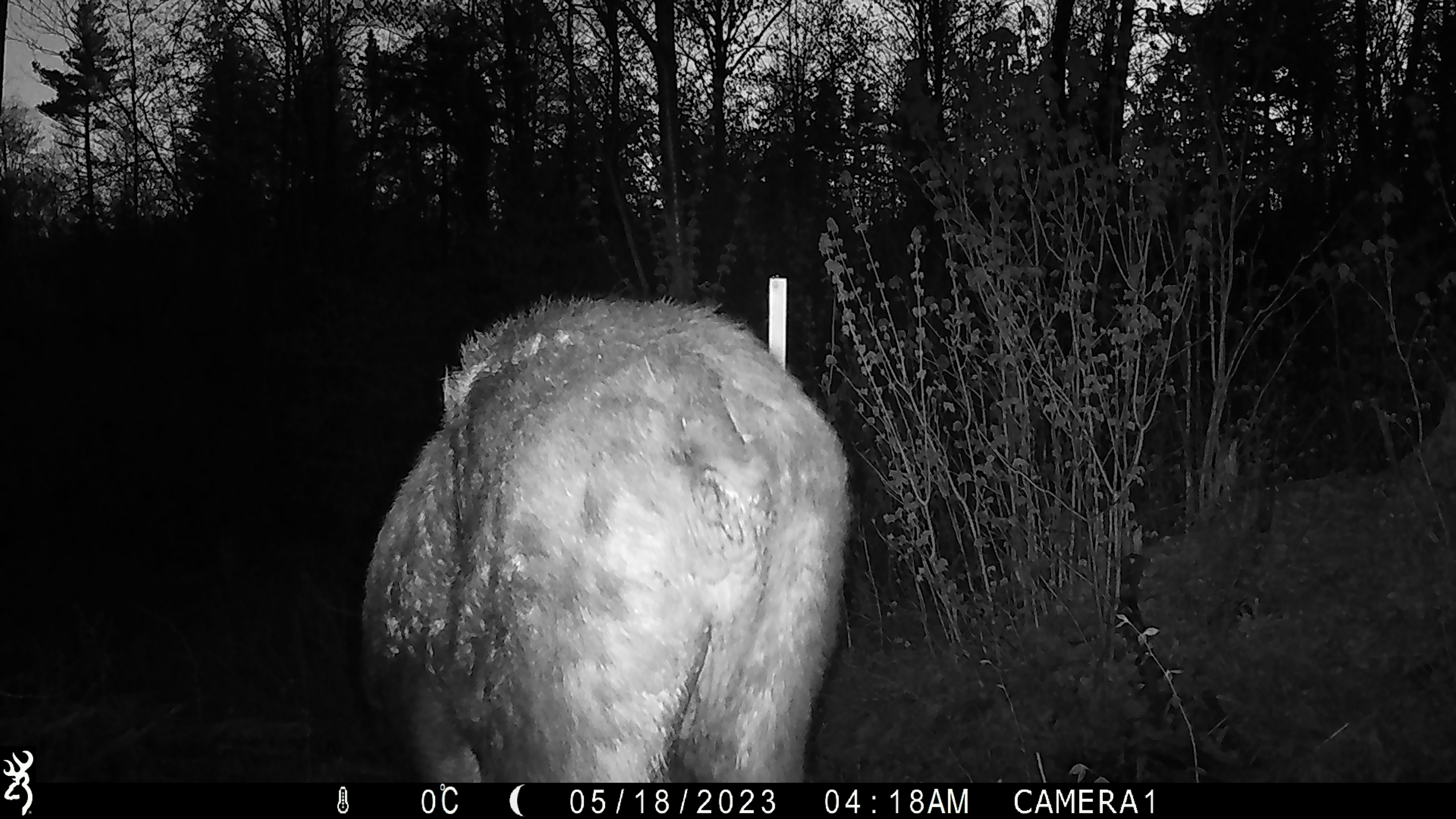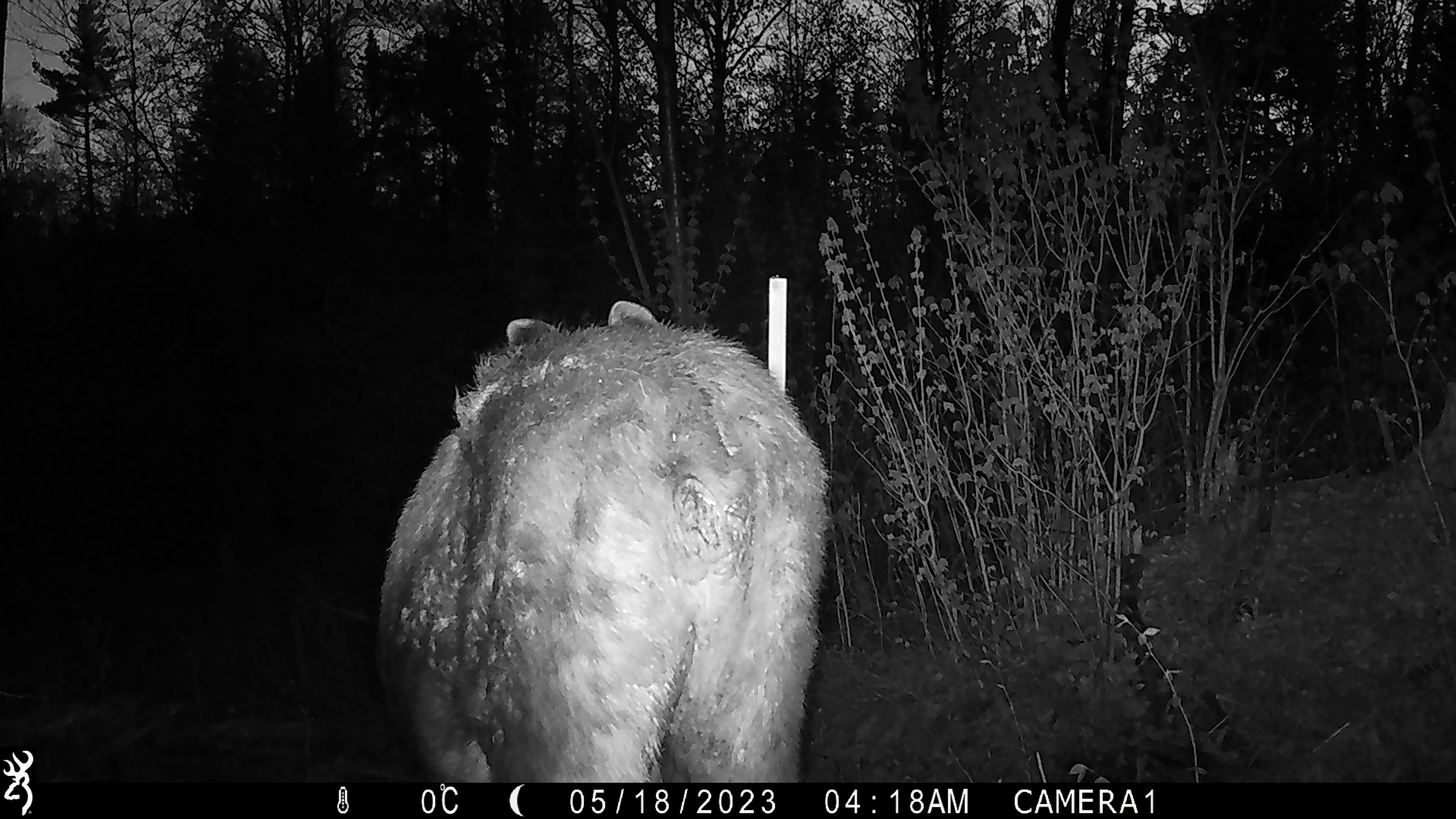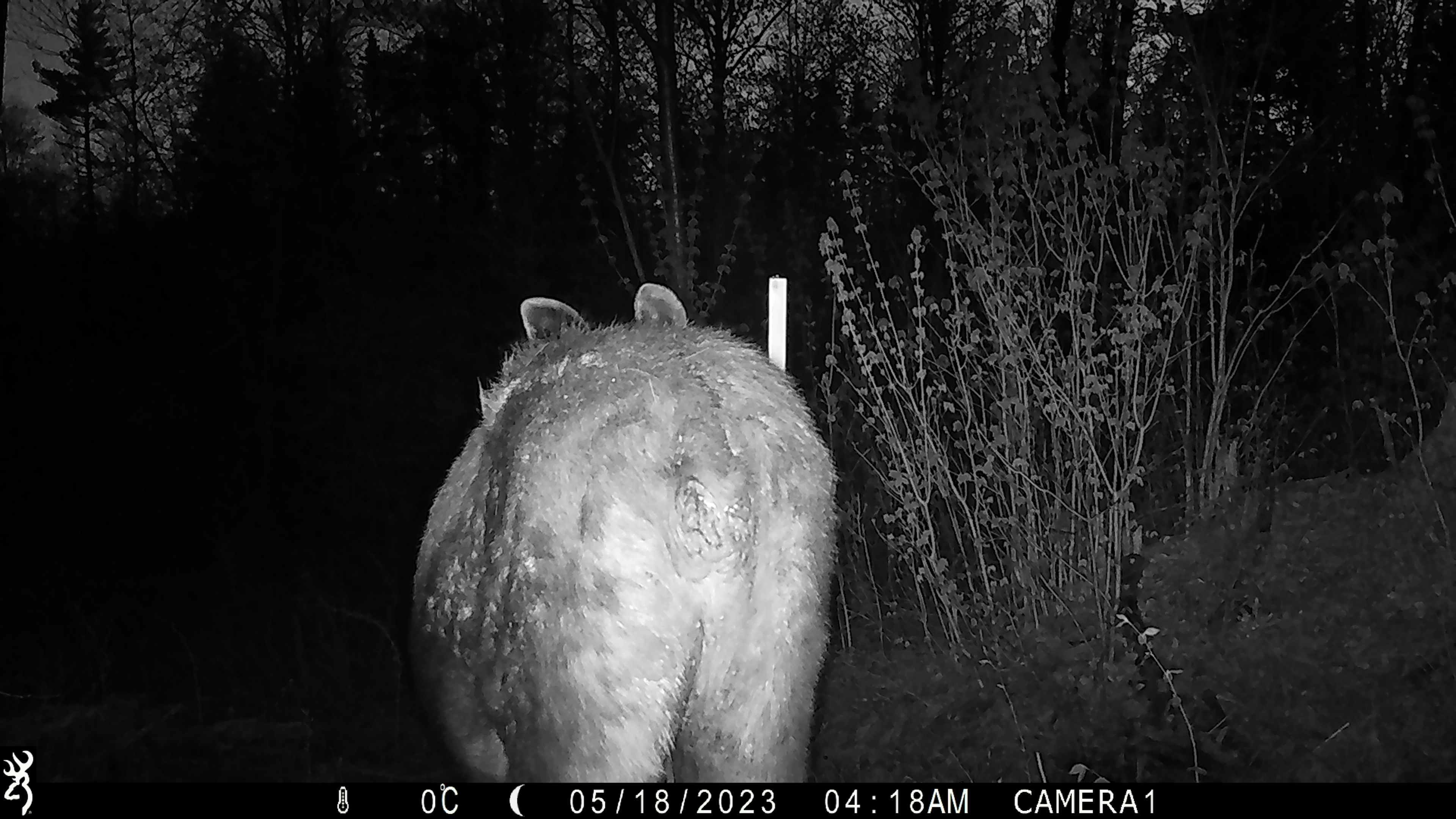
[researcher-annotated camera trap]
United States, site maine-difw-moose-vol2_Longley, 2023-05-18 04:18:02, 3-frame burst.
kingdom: Animalia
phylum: Chordata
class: Mammalia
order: Artiodactyla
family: Cervidae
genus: Alces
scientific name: Alces alces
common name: moose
Moose (Alces alces).